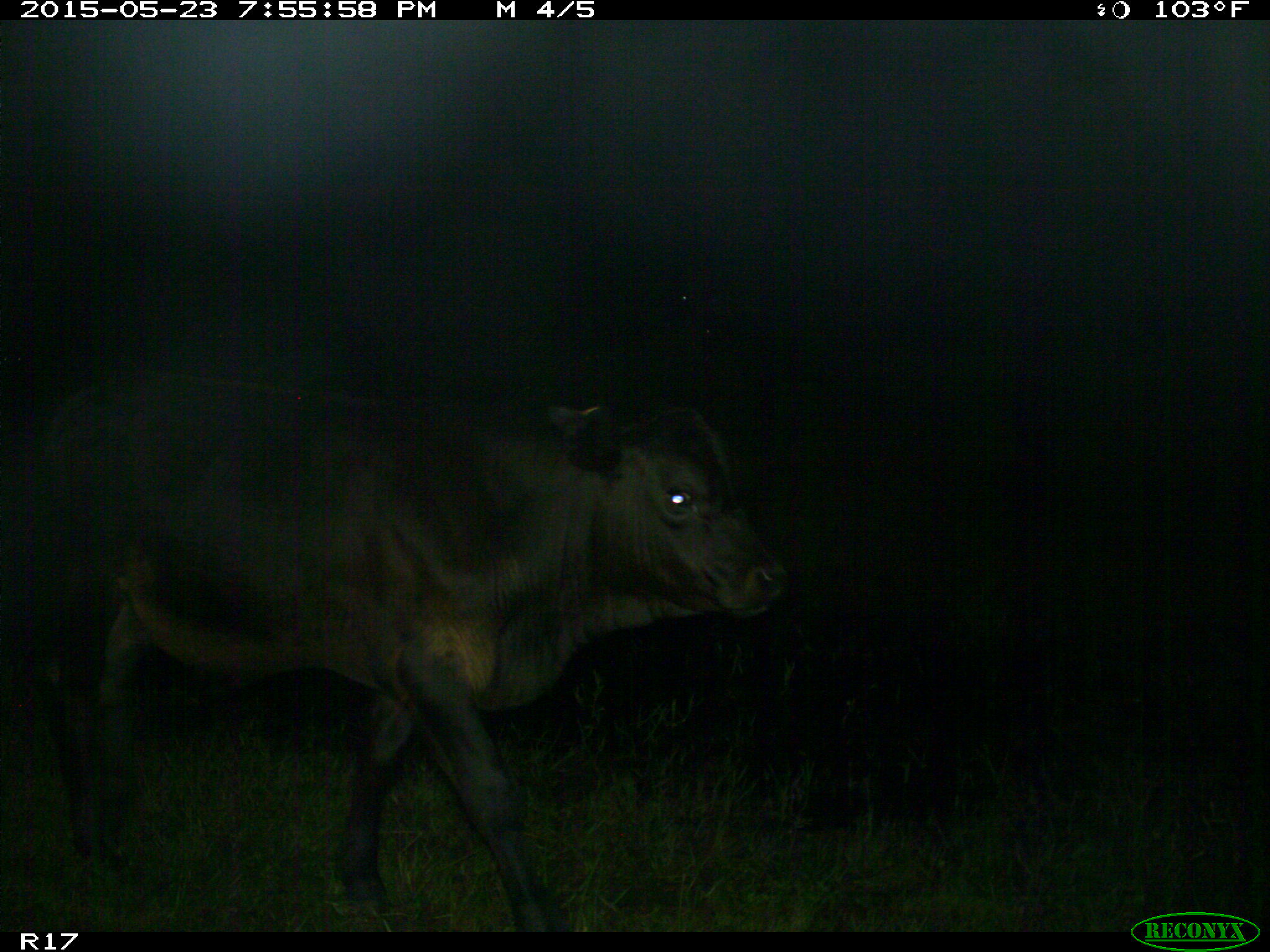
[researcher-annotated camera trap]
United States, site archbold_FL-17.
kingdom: Animalia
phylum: Chordata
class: Mammalia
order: Artiodactyla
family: Bovidae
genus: Bos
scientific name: Bos taurus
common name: domestic cow